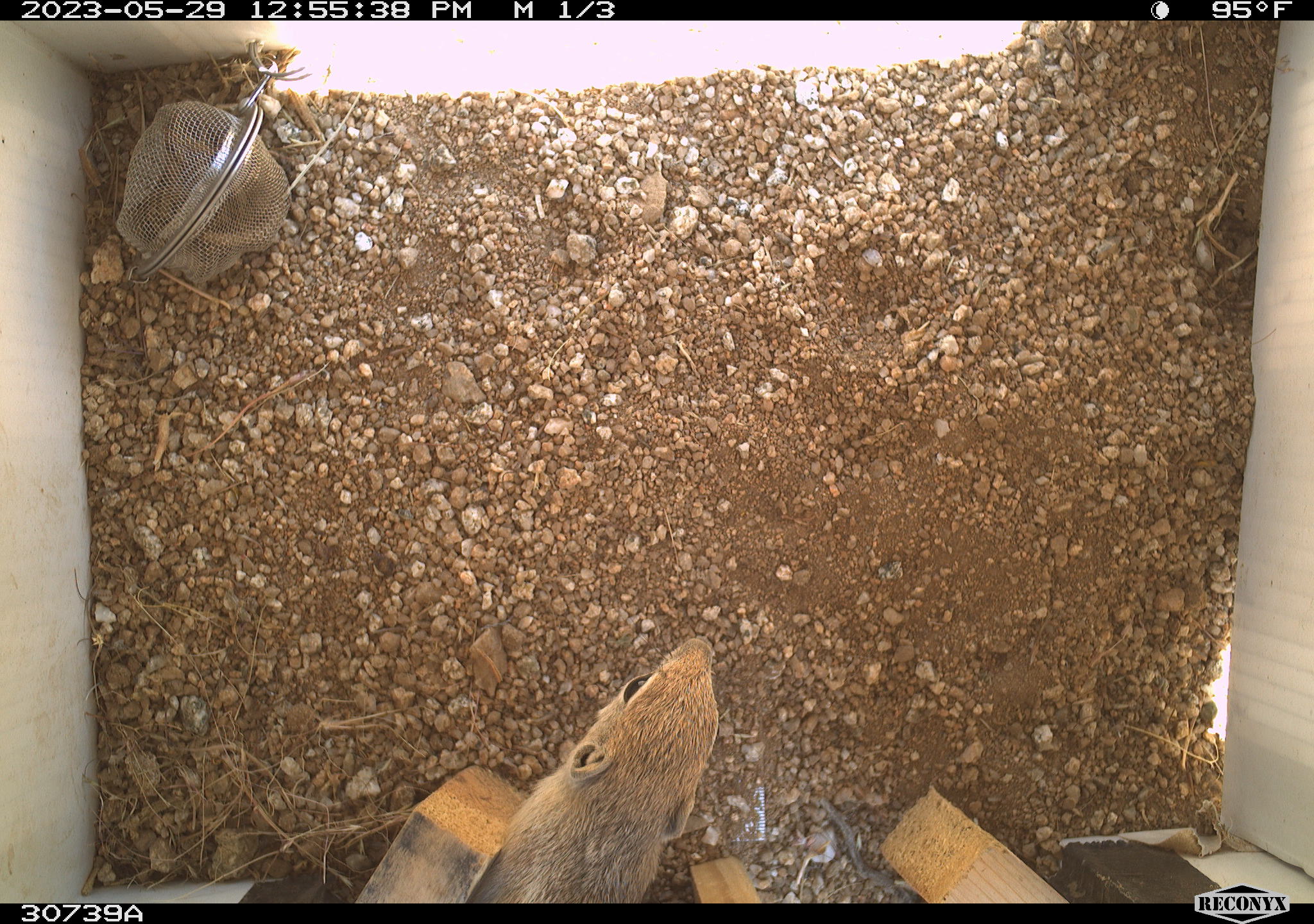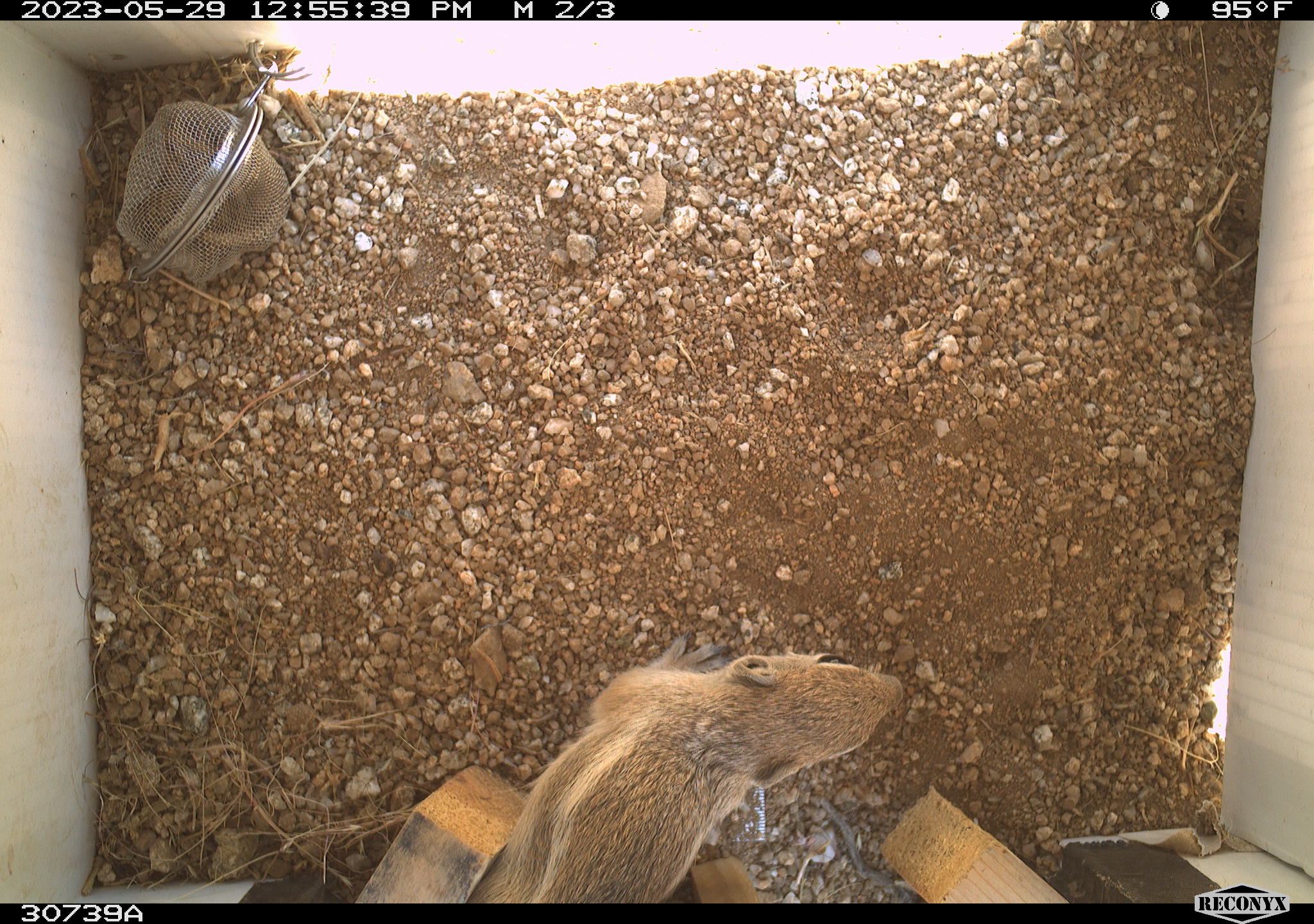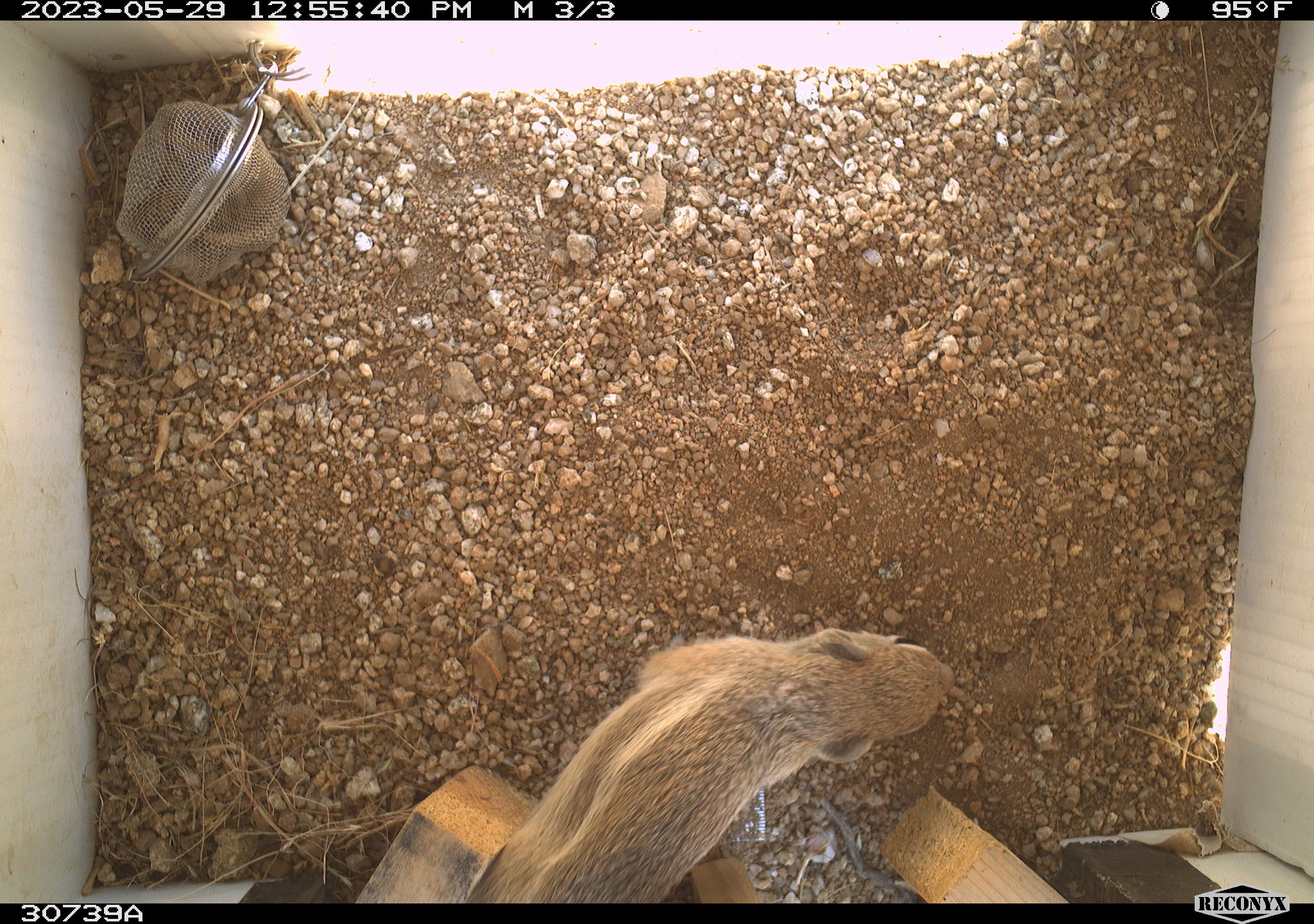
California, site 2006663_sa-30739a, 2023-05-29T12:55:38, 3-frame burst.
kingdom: Animalia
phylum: Chordata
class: Mammalia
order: Rodentia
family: Sciuridae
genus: Ammospermophilus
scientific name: Ammospermophilus leucurus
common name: white-tailed antelope squirrel